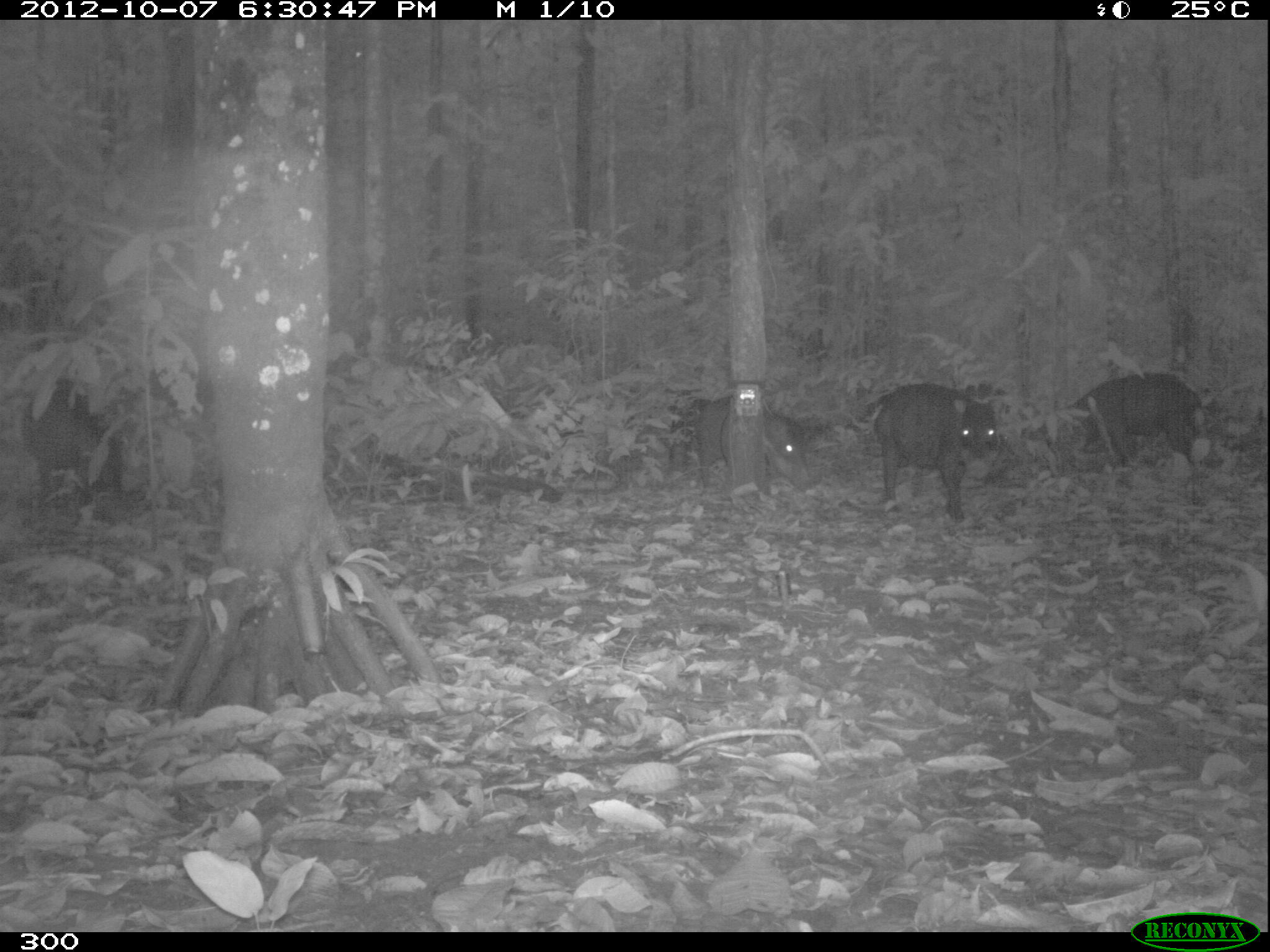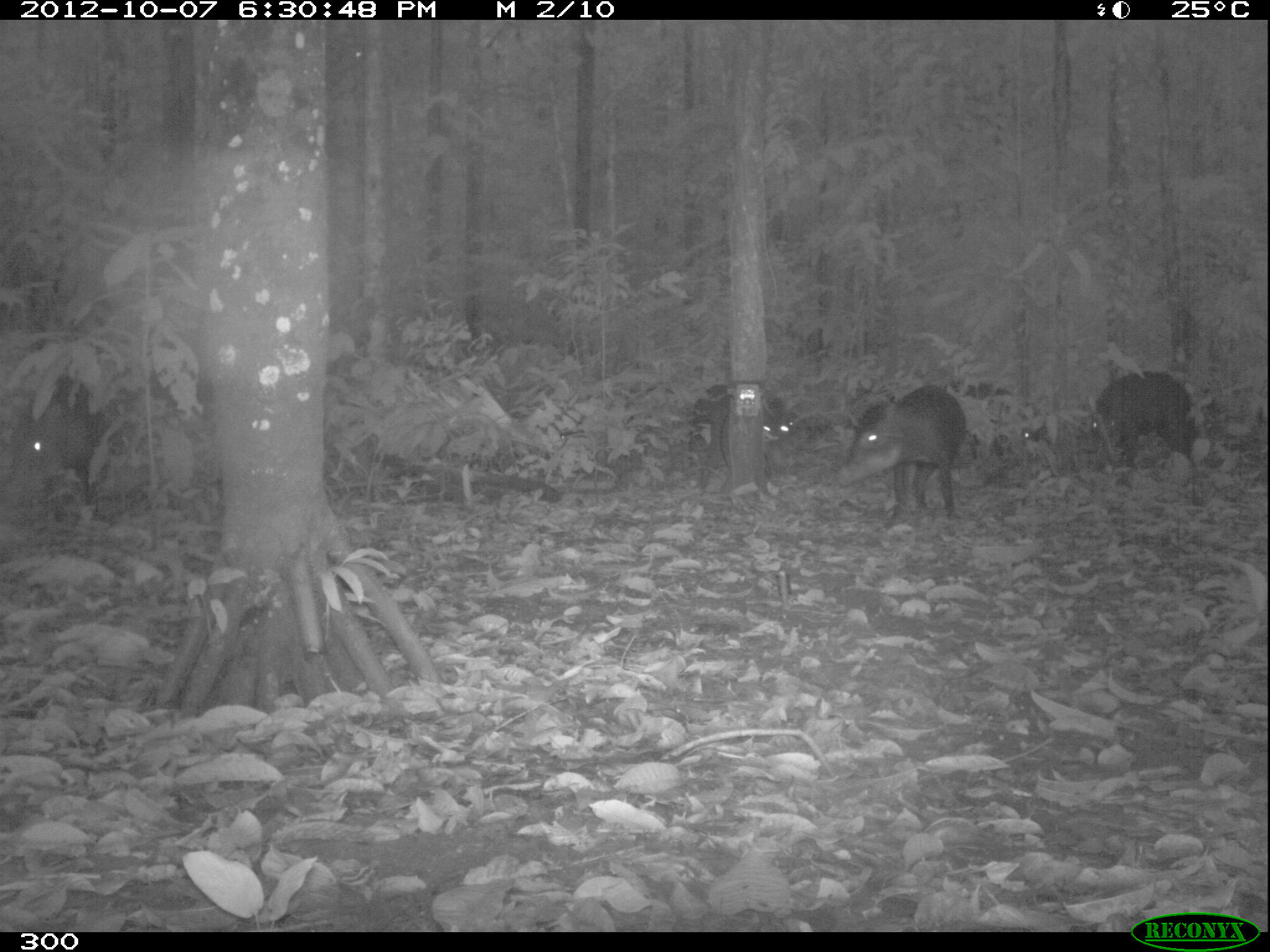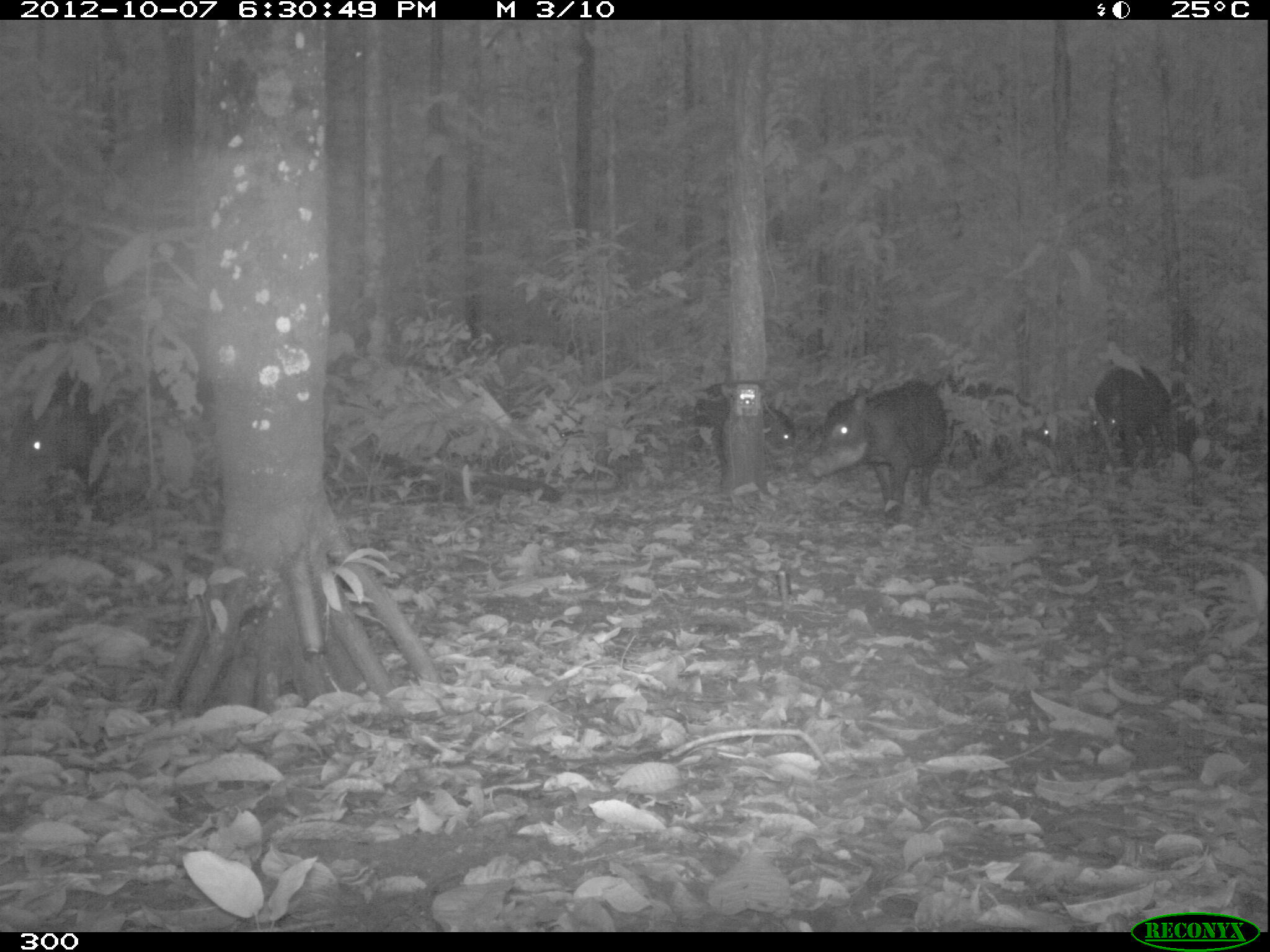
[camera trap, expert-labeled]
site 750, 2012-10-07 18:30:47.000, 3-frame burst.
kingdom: Animalia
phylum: Chordata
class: Mammalia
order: Artiodactyla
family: Tayassuidae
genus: Tayassu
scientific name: Tayassu pecari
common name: white-lipped peccary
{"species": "Tayassu pecari (white-lipped peccary)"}